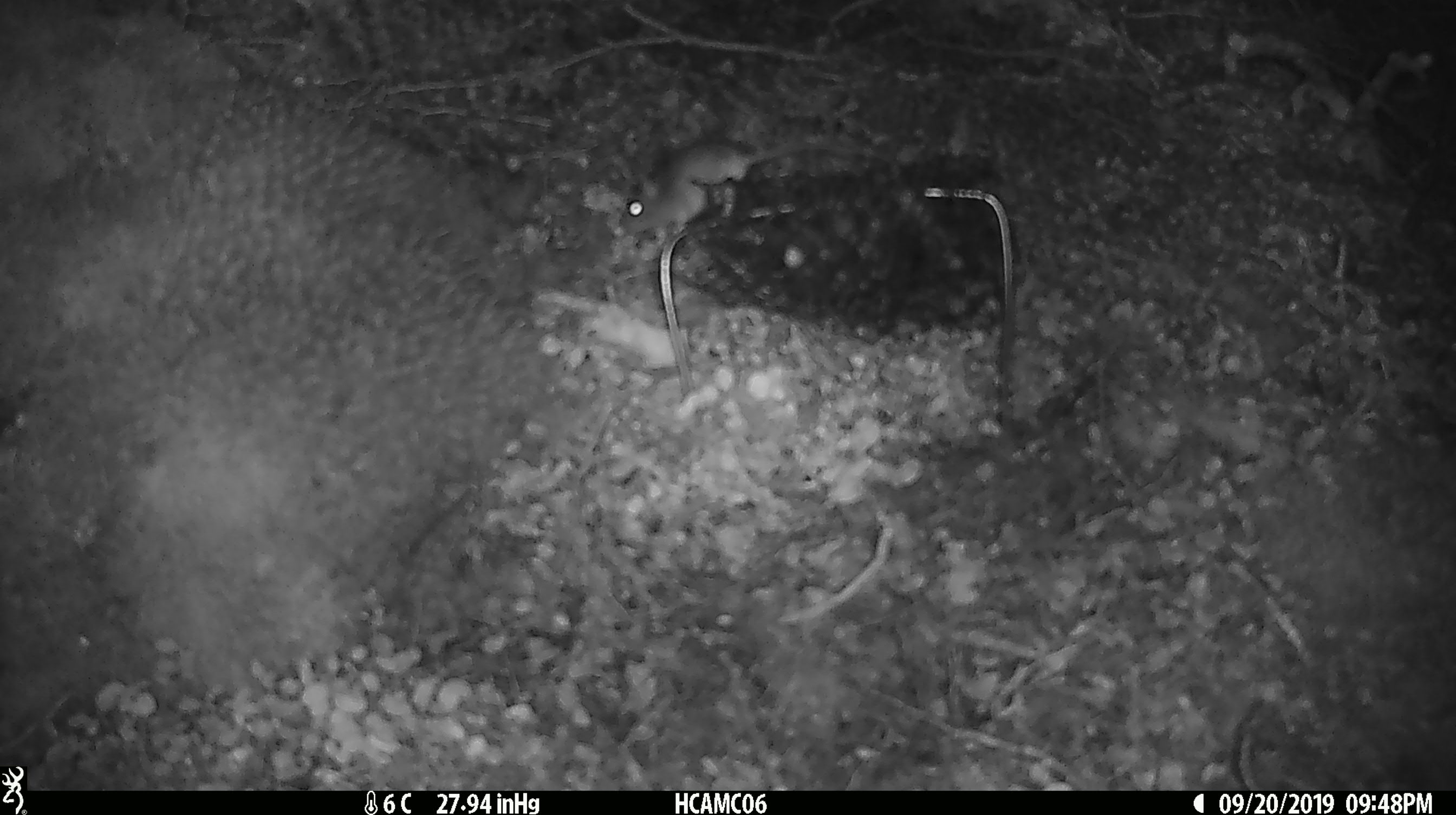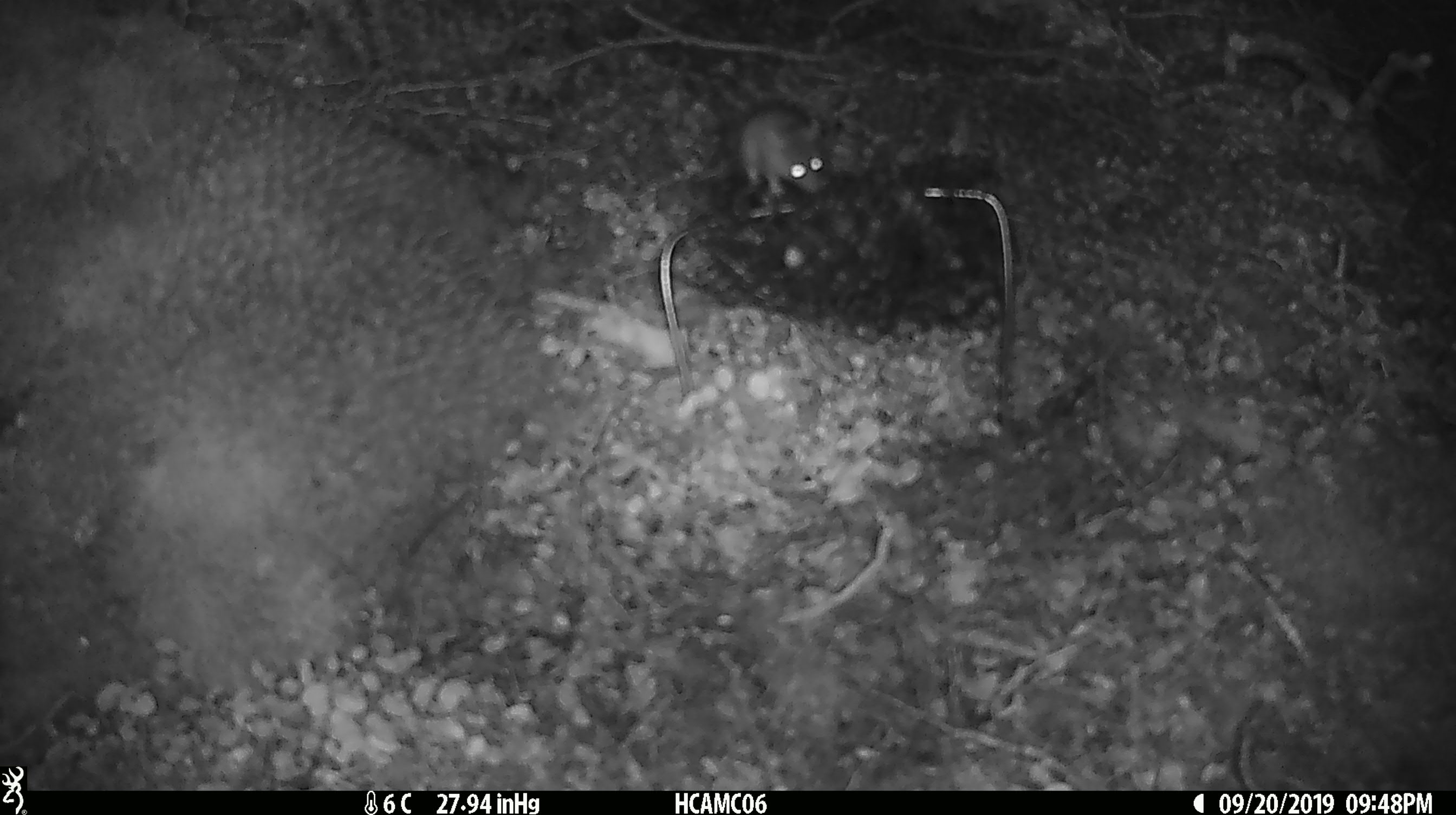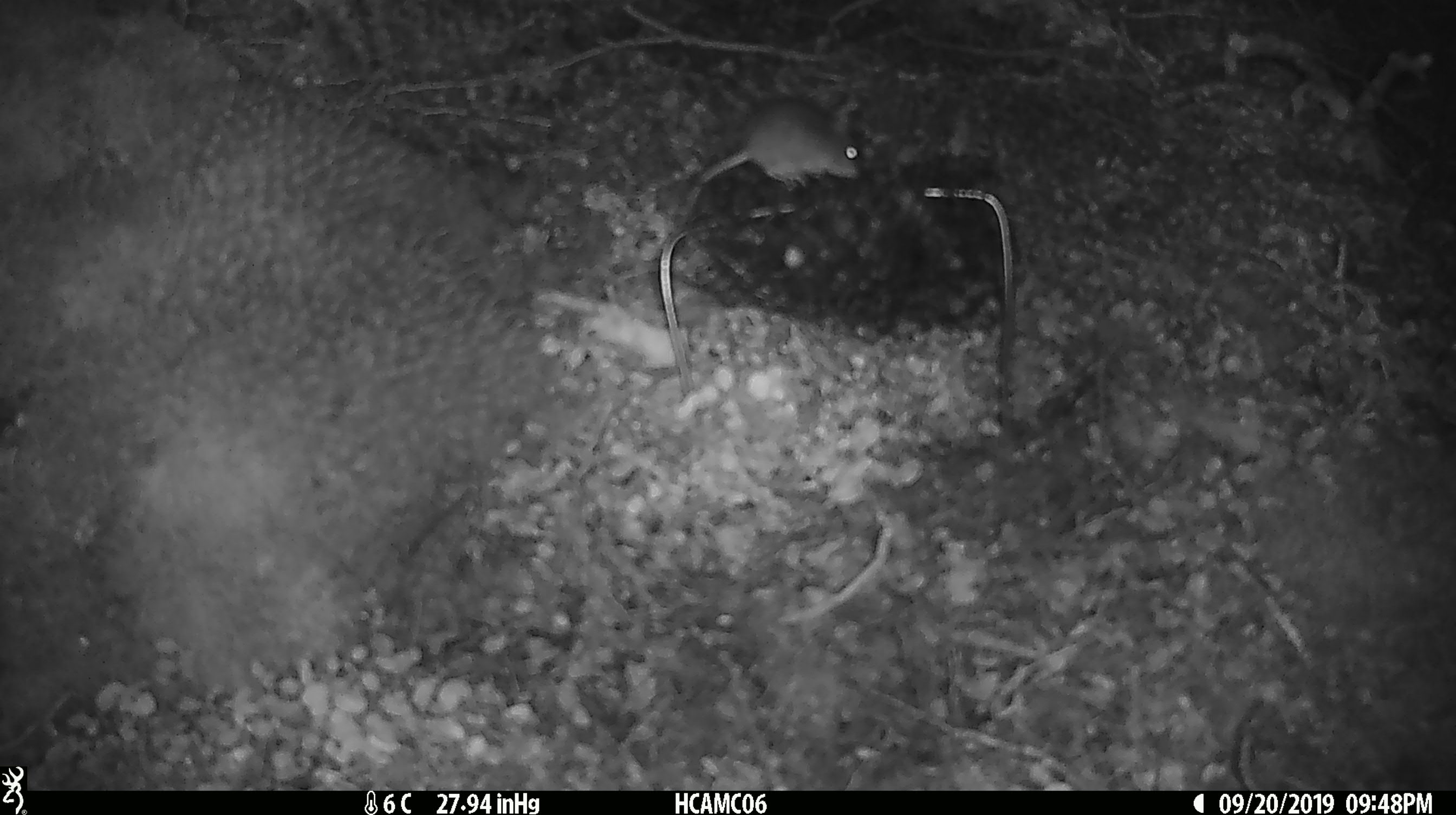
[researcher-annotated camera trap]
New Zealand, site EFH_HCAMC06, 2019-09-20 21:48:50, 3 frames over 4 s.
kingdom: Animalia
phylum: Chordata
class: Mammalia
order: Rodentia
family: Muridae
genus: Mus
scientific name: Mus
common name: mouse